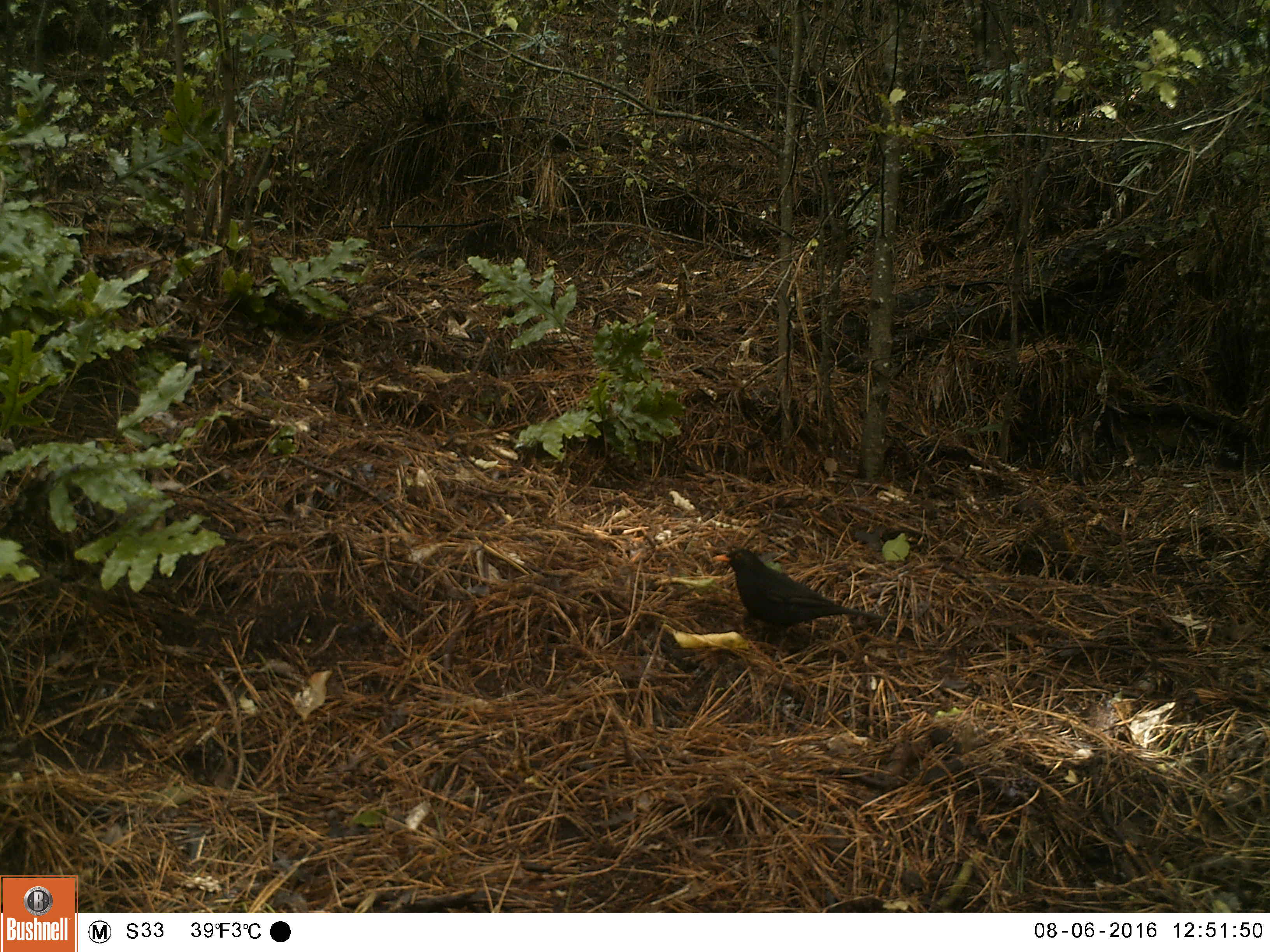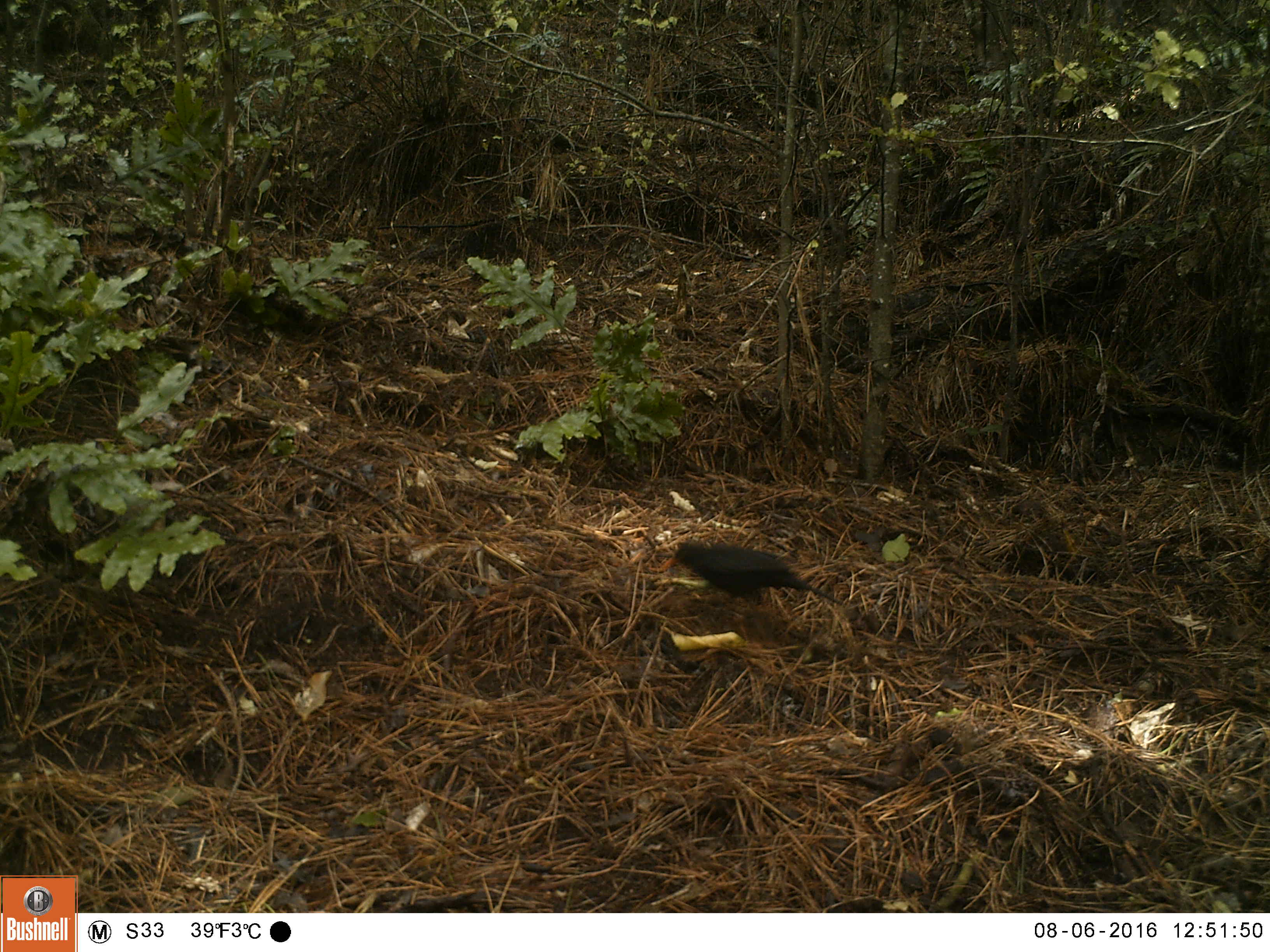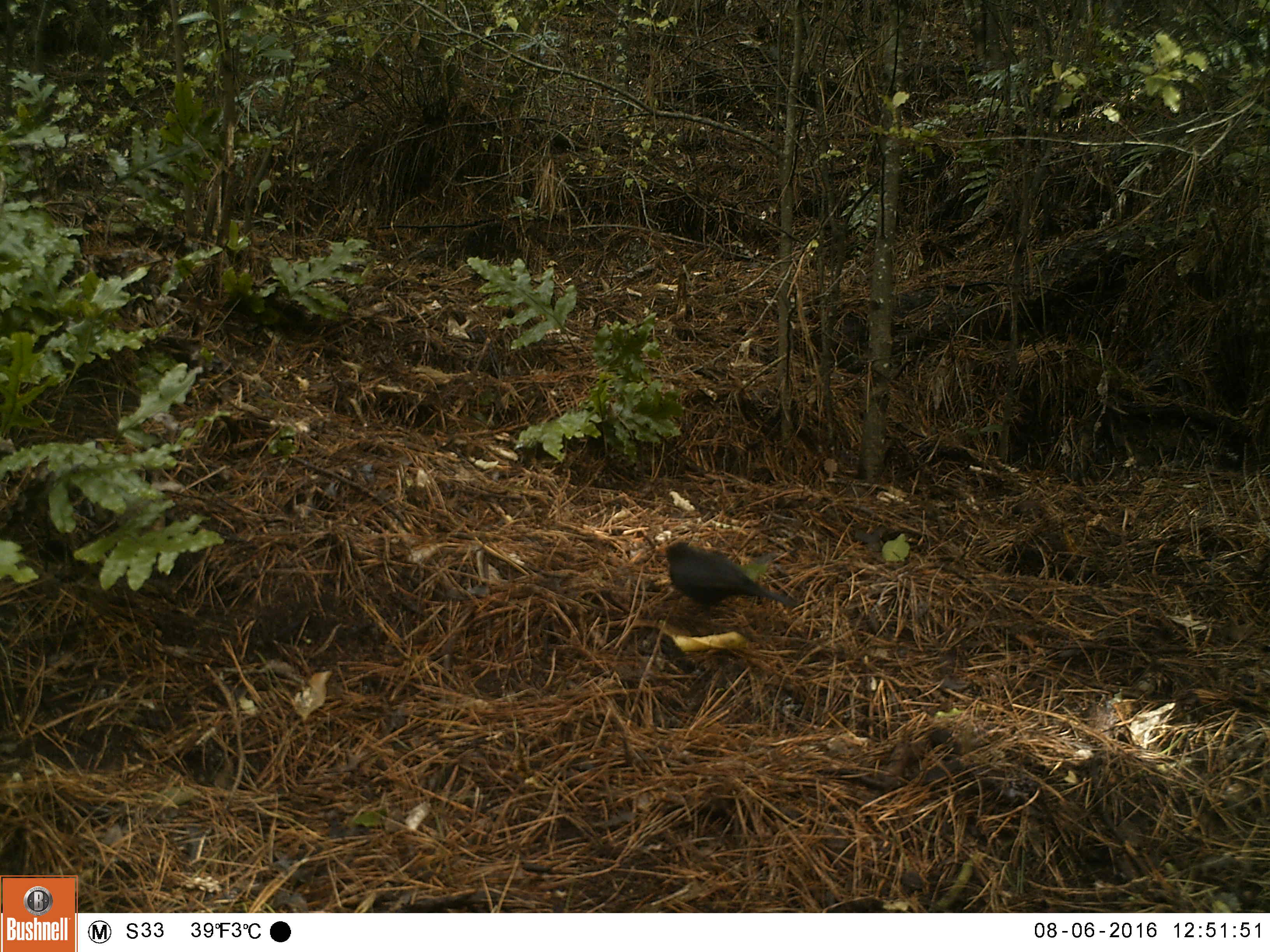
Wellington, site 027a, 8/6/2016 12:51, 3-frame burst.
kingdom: Animalia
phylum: Chordata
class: Aves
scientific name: Aves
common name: bird